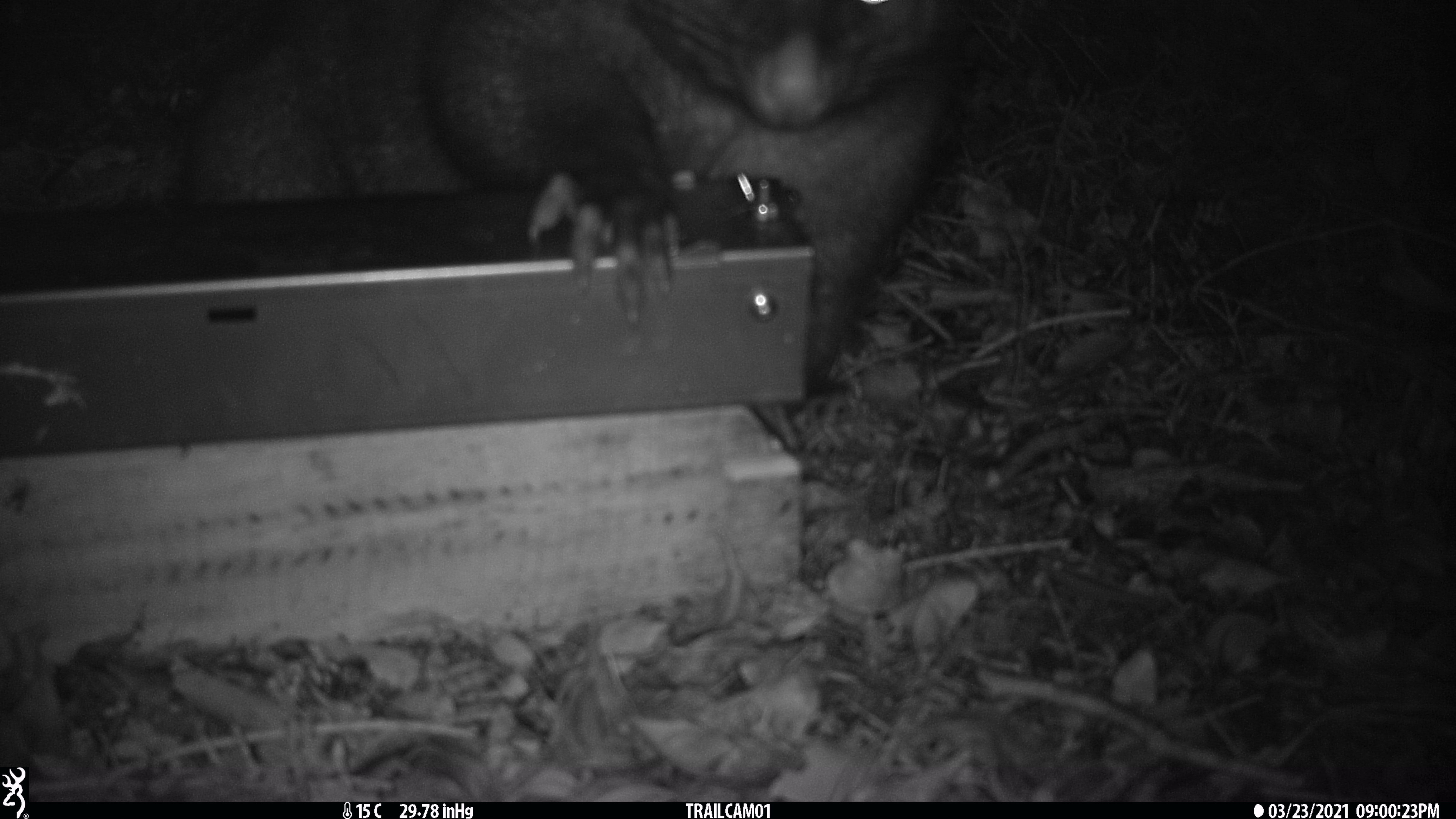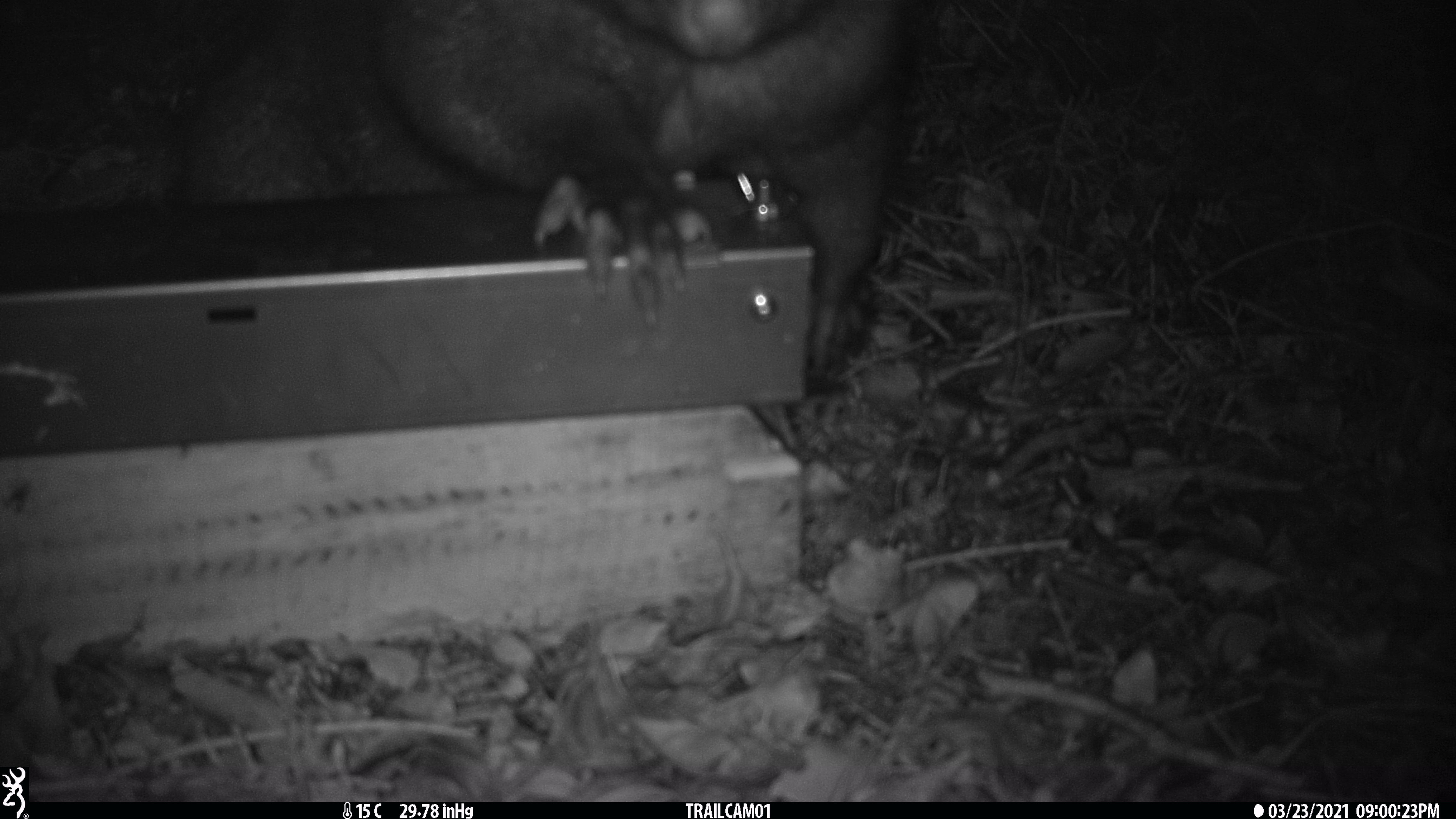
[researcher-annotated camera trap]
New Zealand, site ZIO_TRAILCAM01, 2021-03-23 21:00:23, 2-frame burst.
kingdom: Animalia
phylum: Chordata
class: Mammalia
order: Diprotodontia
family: Phalangeridae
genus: Trichosurus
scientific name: Trichosurus vulpecula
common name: common brushtail possum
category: possum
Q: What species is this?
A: Possum (common brushtail possum) (Trichosurus vulpecula).